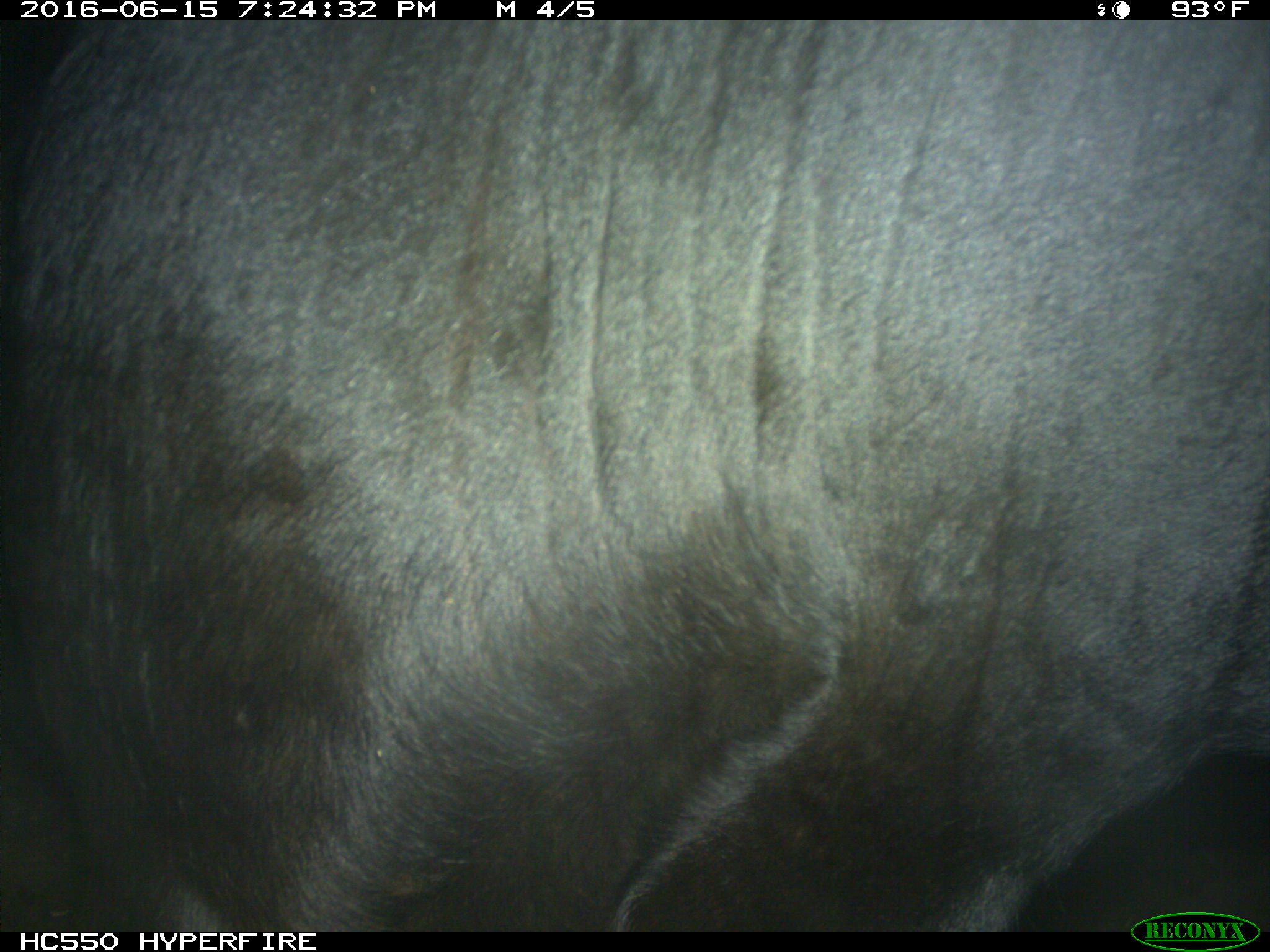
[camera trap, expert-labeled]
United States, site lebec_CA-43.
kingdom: Animalia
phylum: Chordata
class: Mammalia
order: Artiodactyla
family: Bovidae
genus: Bos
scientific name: Bos taurus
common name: domestic cow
Bos taurus (domestic cow).